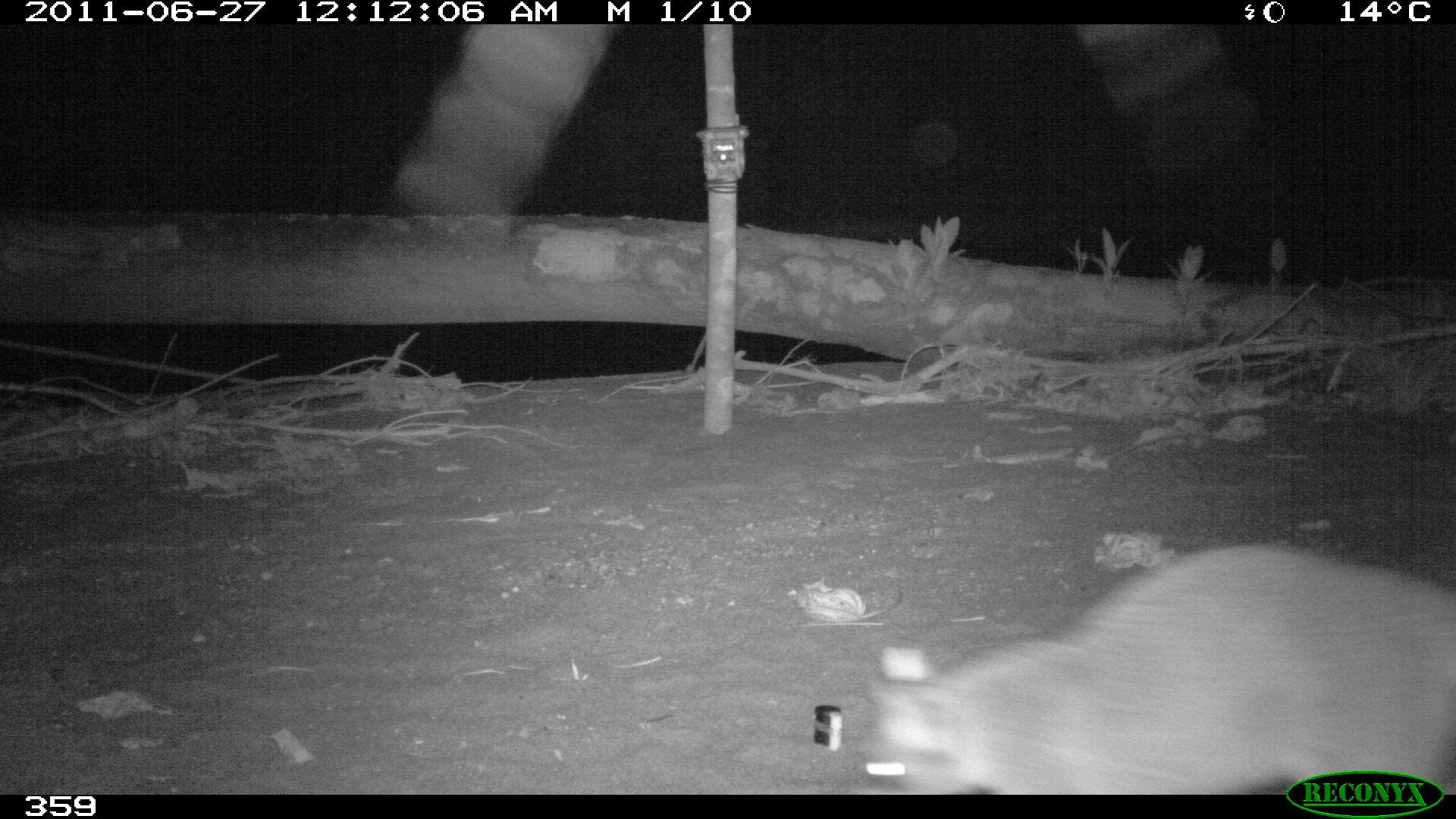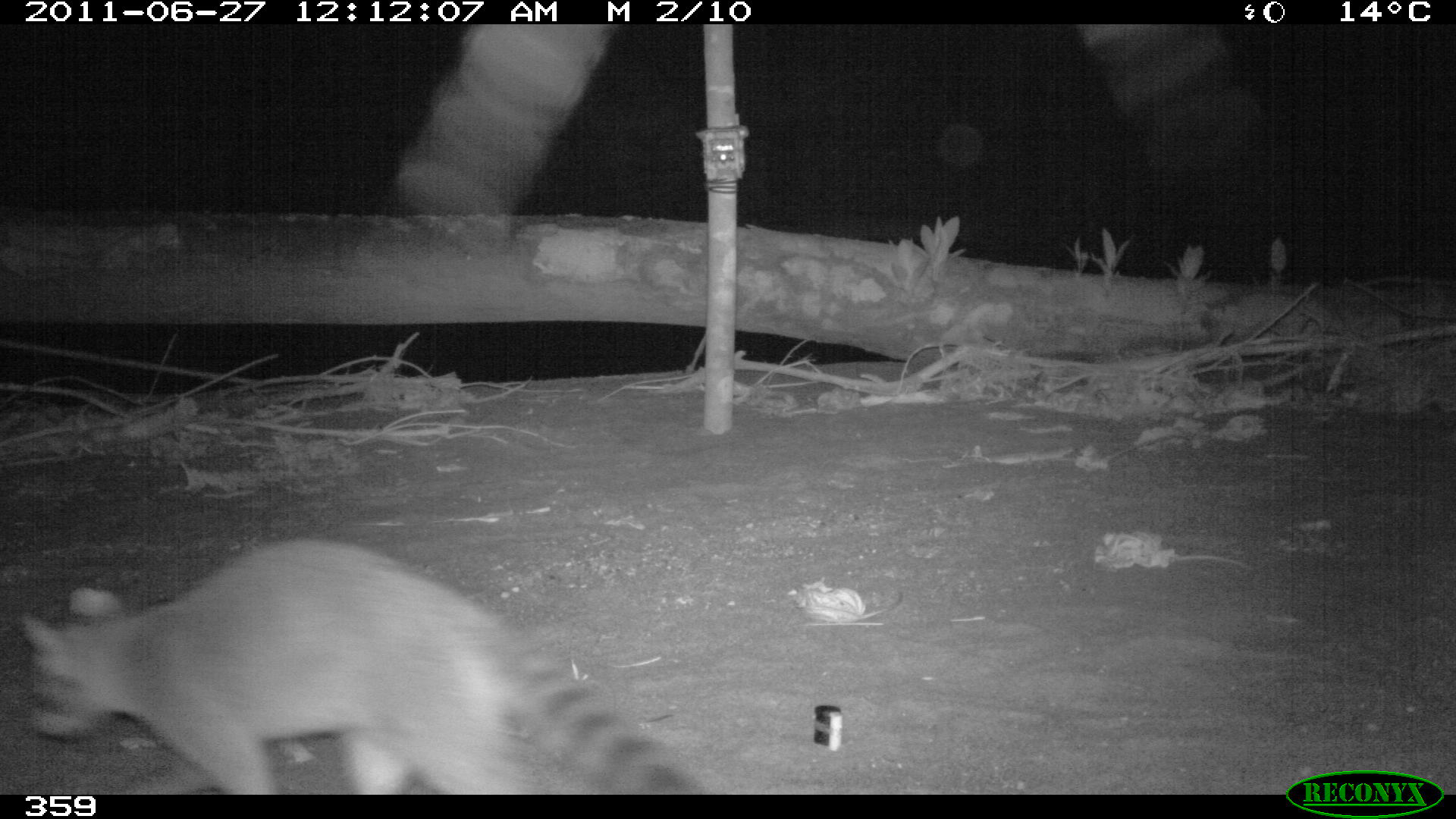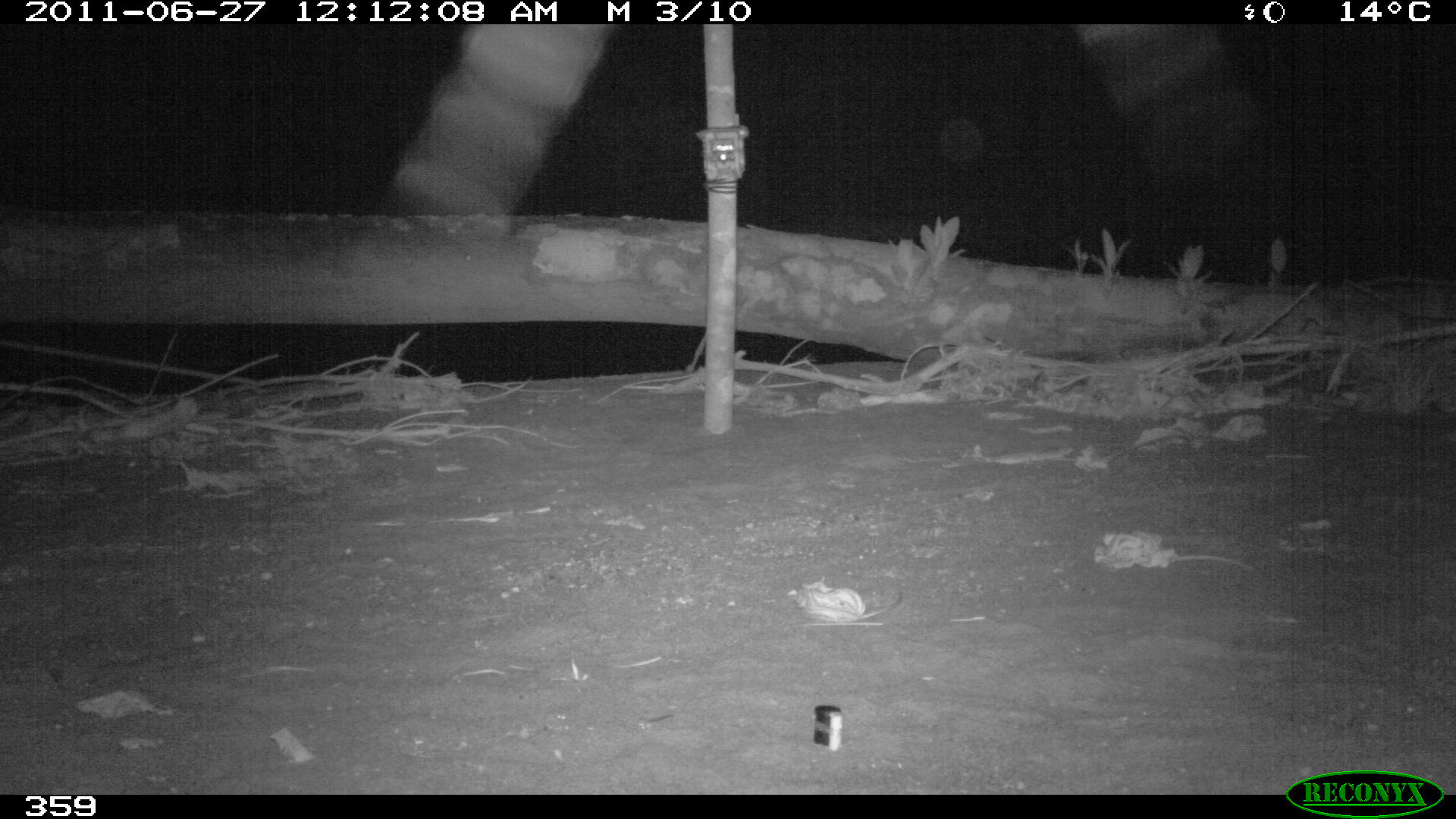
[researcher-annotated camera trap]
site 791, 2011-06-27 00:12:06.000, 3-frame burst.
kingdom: Animalia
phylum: Chordata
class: Mammalia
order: Carnivora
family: Procyonidae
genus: Procyon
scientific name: Procyon cancrivorus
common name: crab-eating raccoon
Procyon cancrivorus (crab-eating raccoon).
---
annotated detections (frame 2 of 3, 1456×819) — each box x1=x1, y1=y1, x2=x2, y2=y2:
procyon cancrivorus: x1=22, y1=538, x2=708, y2=794